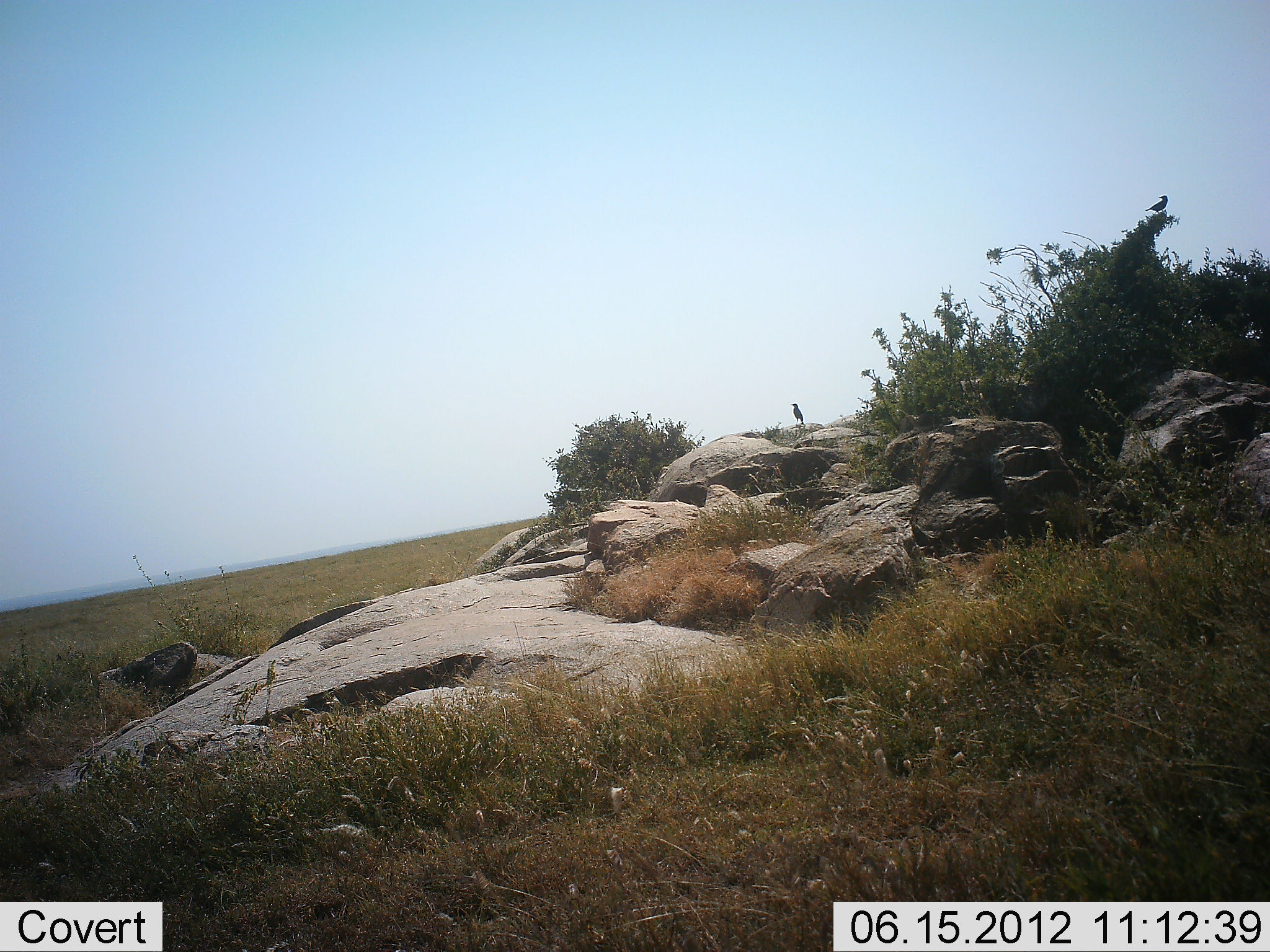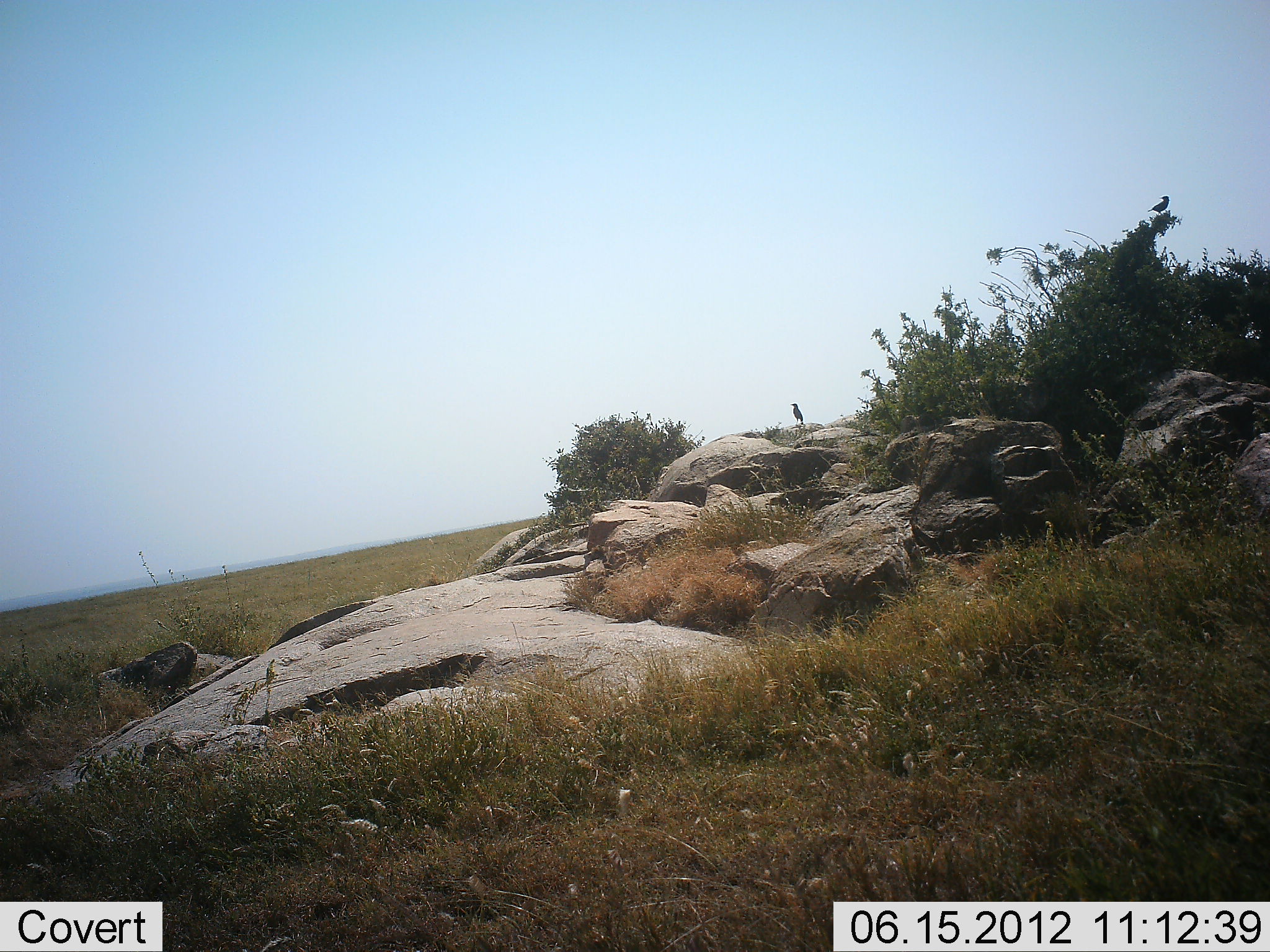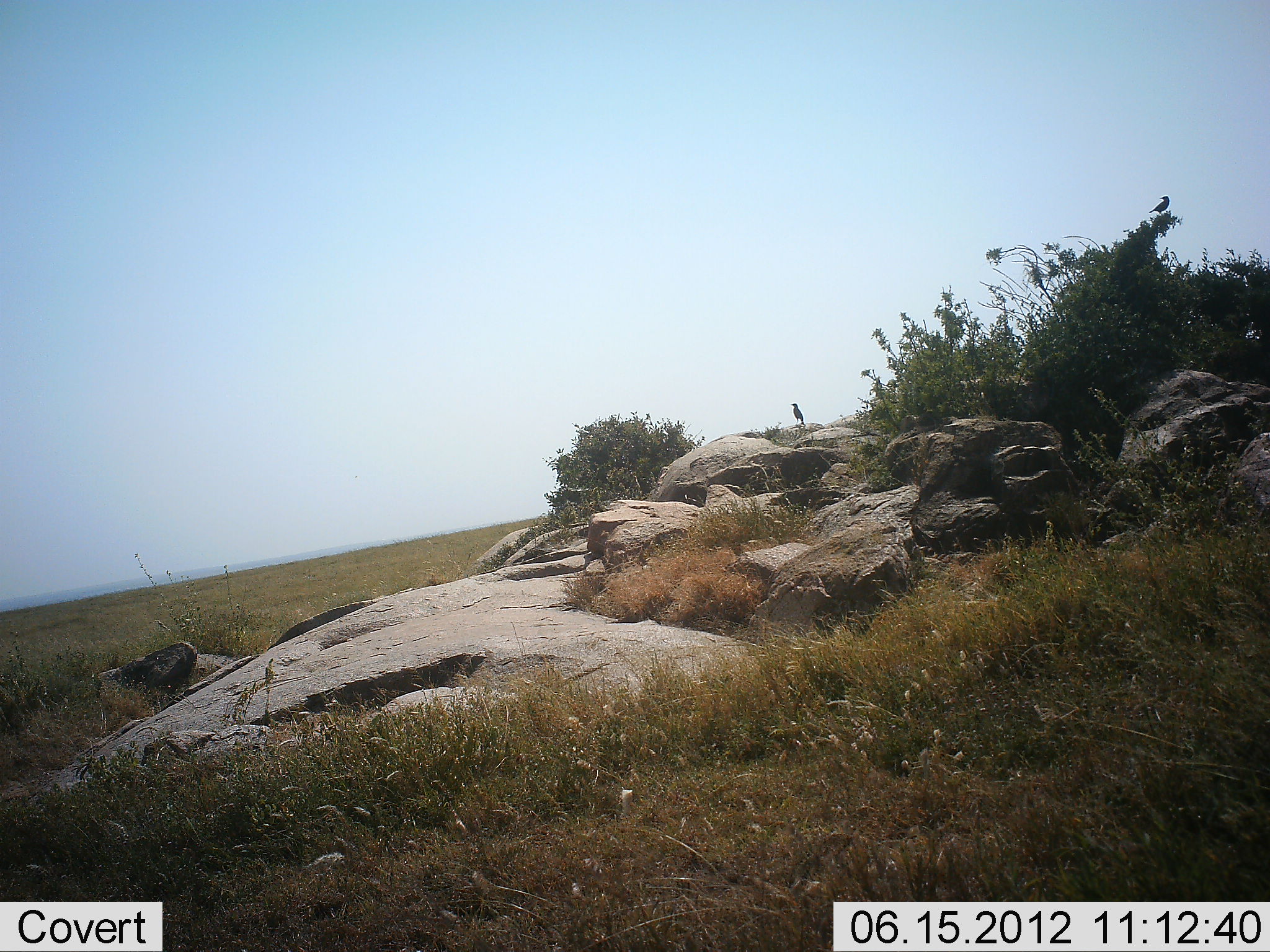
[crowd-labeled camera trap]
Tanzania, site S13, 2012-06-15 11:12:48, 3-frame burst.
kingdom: Animalia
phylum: Chordata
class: Aves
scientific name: Aves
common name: bird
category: otherbird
Otherbird (bird) (Aves), count 2. Behavior (volunteer vote fractions): standing 80%, resting 20%, moving 0%, interacting 0%. Young present (vote fraction): 0%. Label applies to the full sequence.